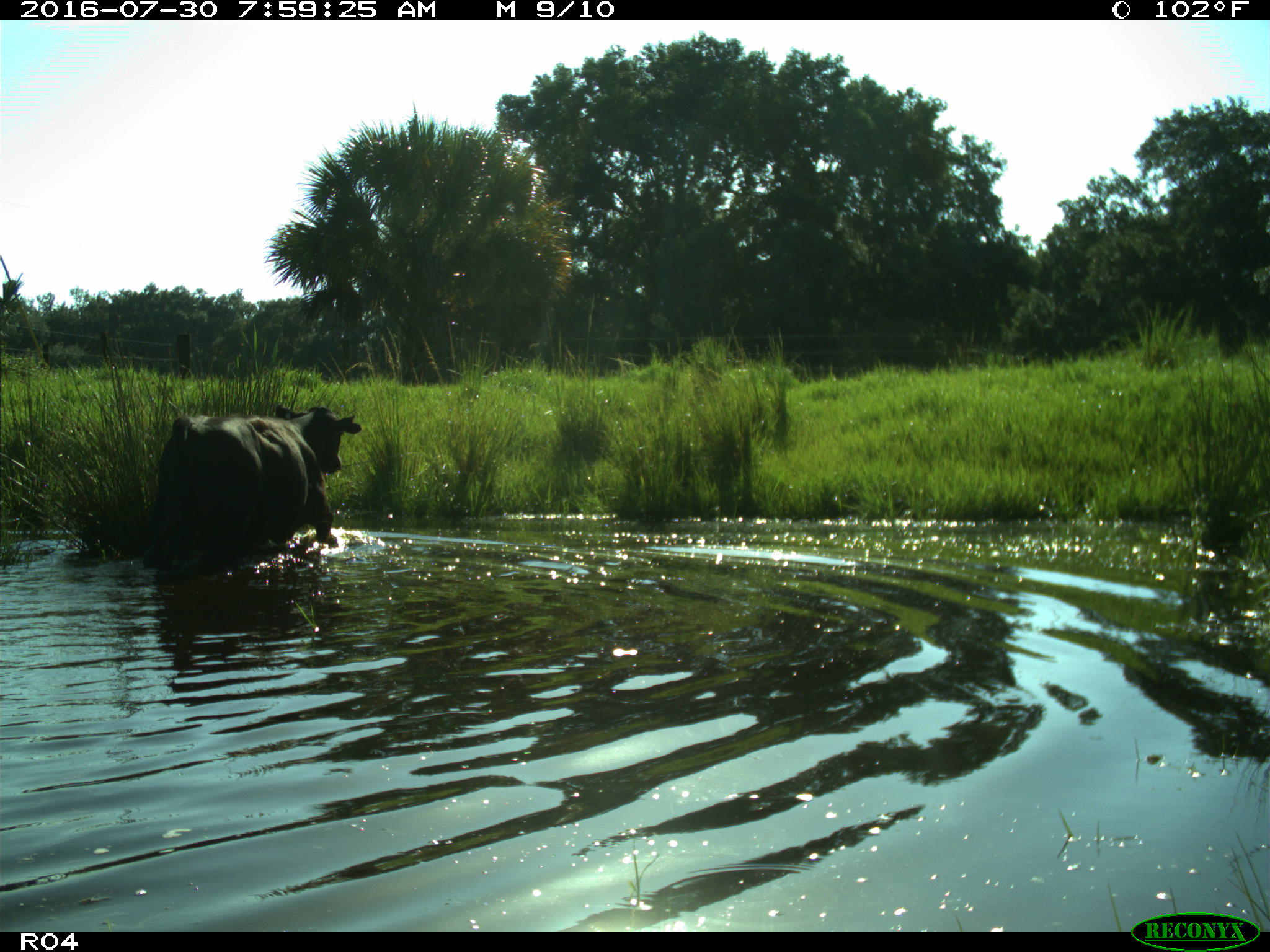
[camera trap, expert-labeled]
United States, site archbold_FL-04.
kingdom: Animalia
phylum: Chordata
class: Mammalia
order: Artiodactyla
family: Bovidae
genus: Bos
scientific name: Bos taurus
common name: domestic cow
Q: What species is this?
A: Bos taurus (domestic cow).